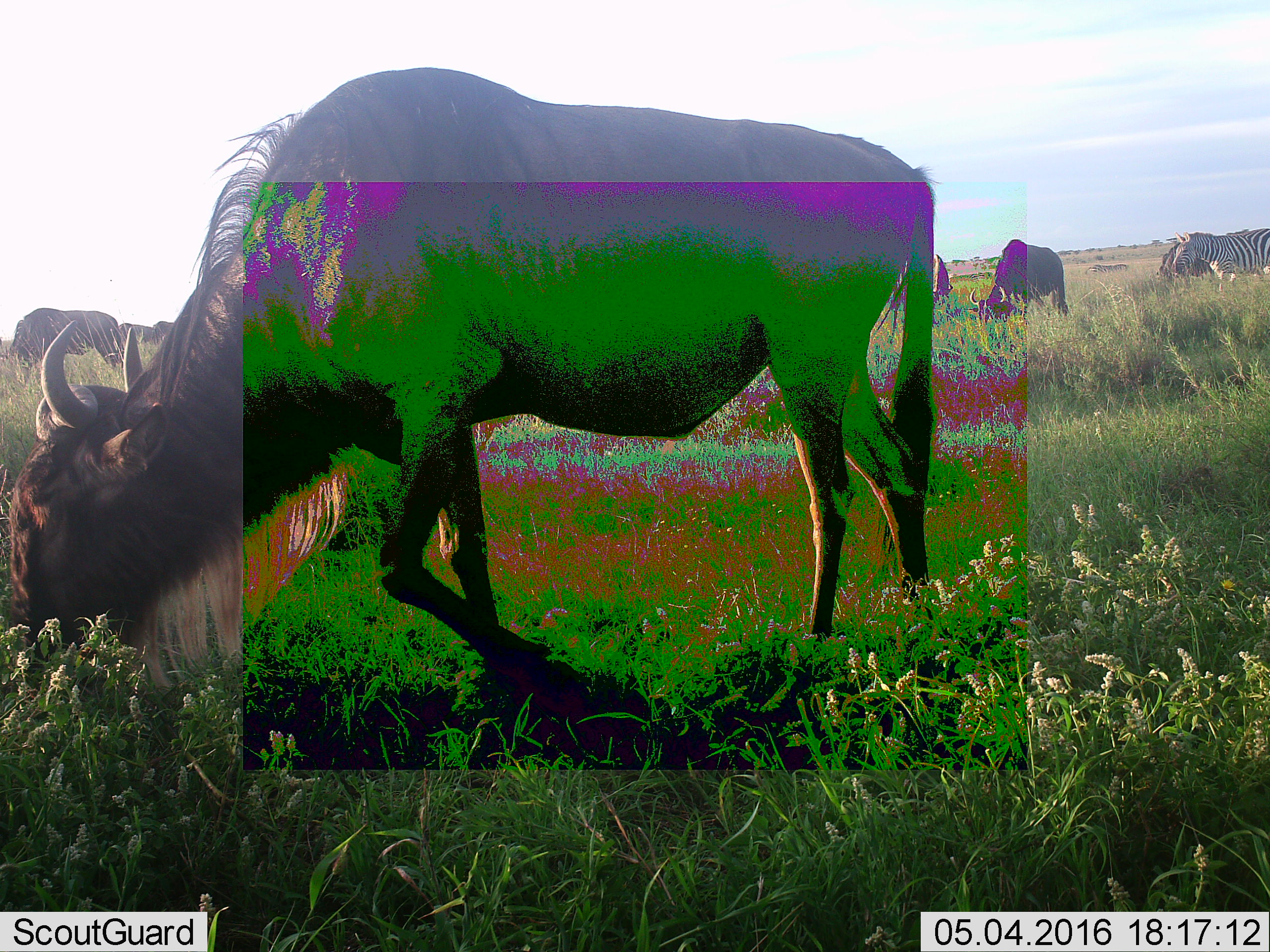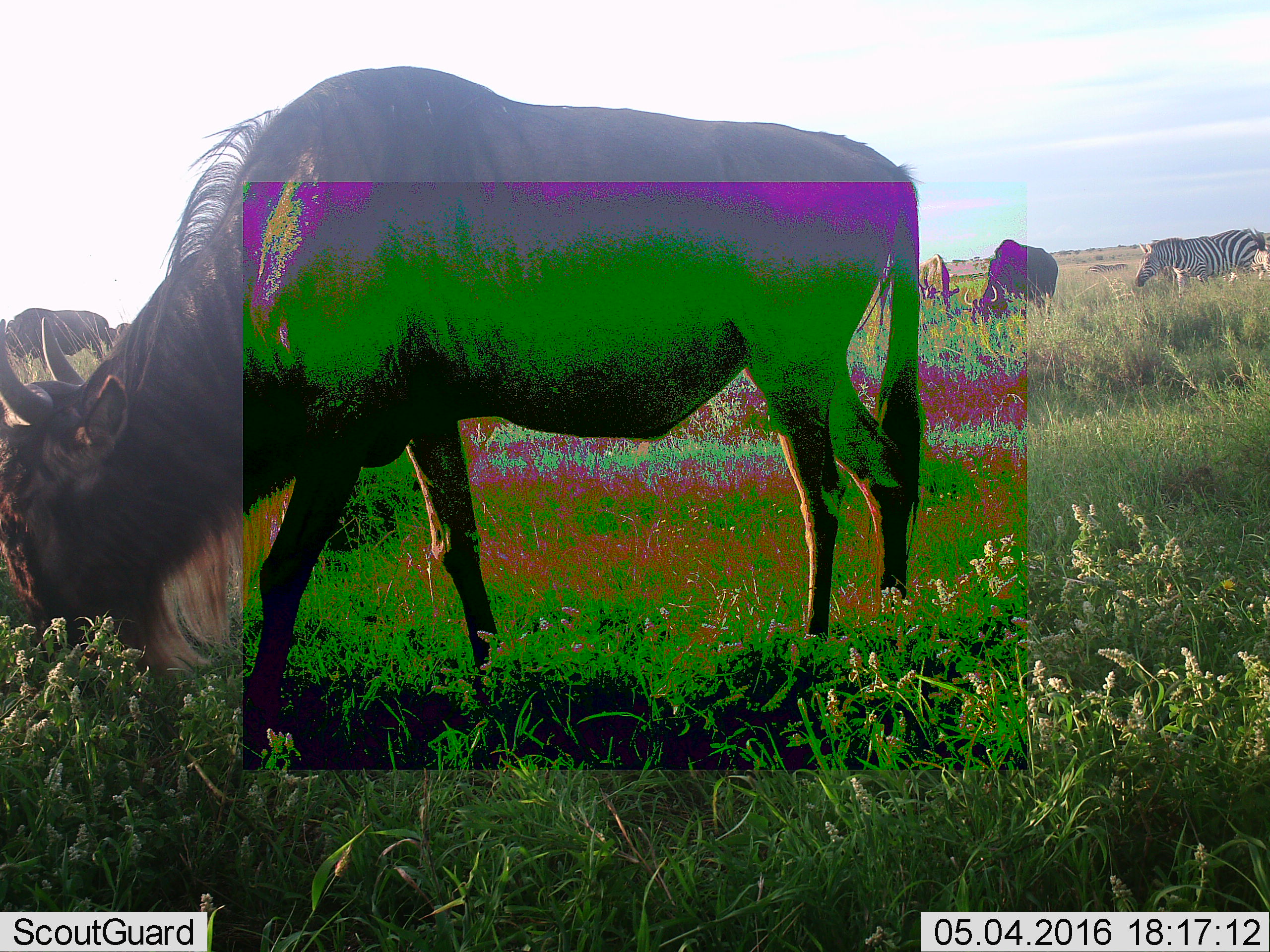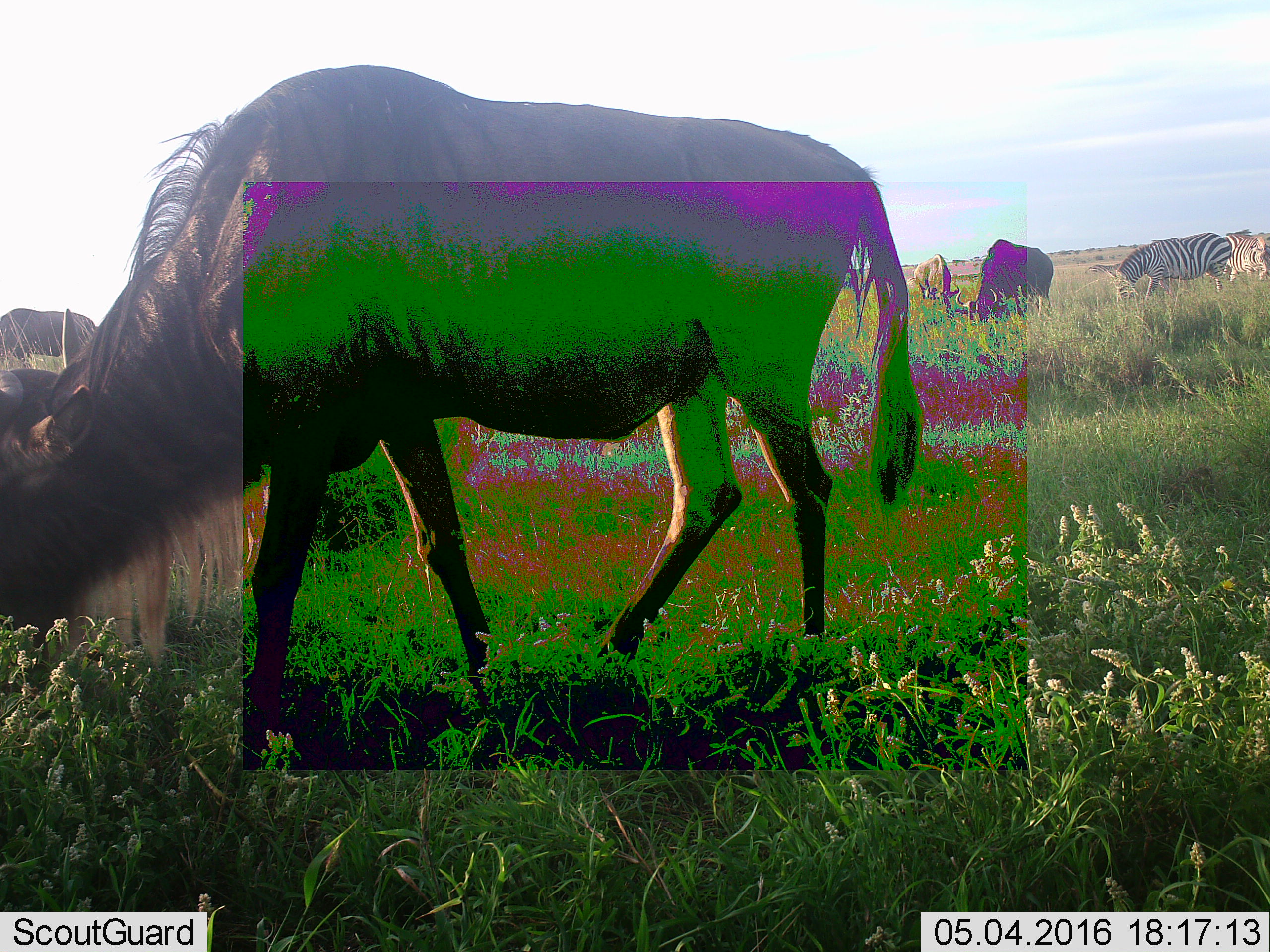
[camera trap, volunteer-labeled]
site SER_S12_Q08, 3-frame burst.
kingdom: Animalia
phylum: Chordata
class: Mammalia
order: Artiodactyla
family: Bovidae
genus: Connochaetes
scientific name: Connochaetes taurinus taurinus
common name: blue wildebeest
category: wildebeestblue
Wildebeestblue (blue wildebeest) (Connochaetes taurinus taurinus), count 5. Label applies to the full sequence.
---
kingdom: Animalia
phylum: Chordata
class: Mammalia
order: Perissodactyla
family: Equidae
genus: Equus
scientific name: Equus quagga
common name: plains zebra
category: zebraplains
Zebraplains (plains zebra) (Equus quagga), count 2. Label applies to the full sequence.